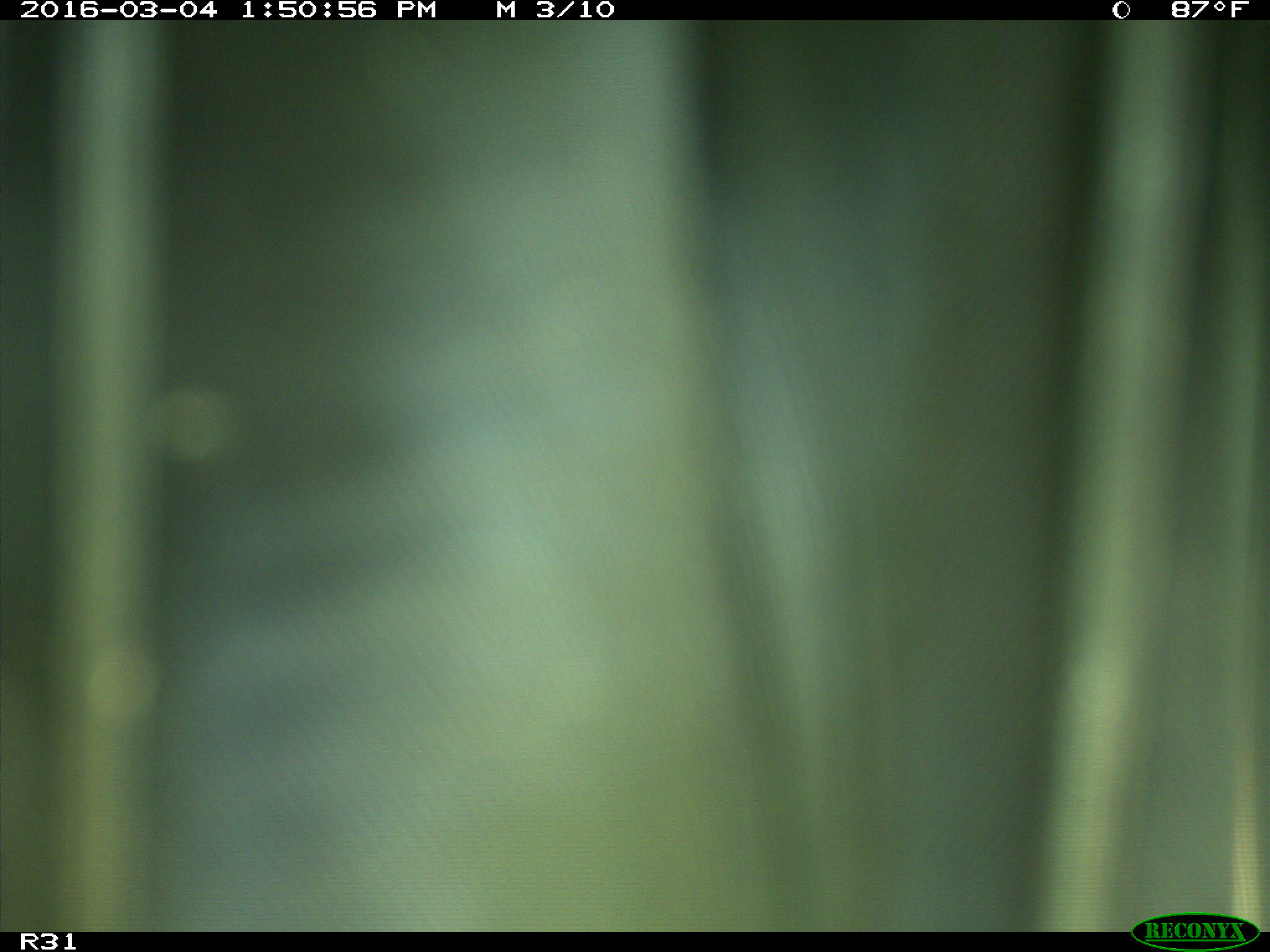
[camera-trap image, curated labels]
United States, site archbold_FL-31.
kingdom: Animalia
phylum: Chordata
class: Aves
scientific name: Aves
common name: birds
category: unidentified bird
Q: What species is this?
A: Unidentified bird (birds) (Aves).